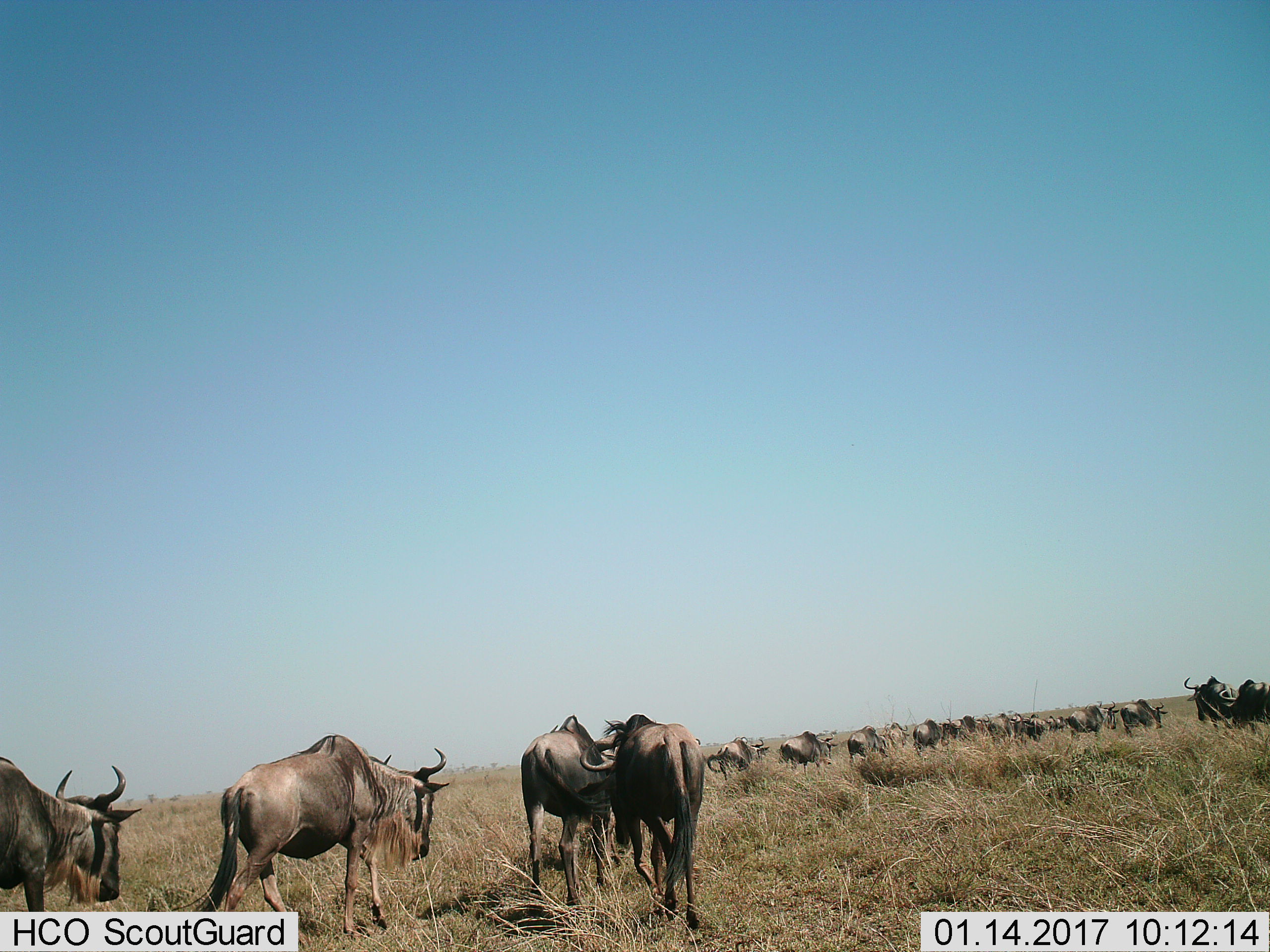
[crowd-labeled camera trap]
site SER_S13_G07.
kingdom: Animalia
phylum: Chordata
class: Mammalia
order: Artiodactyla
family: Bovidae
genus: Connochaetes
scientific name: Connochaetes taurinus taurinus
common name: blue wildebeest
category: wildebeestblue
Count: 11-50.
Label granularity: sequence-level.